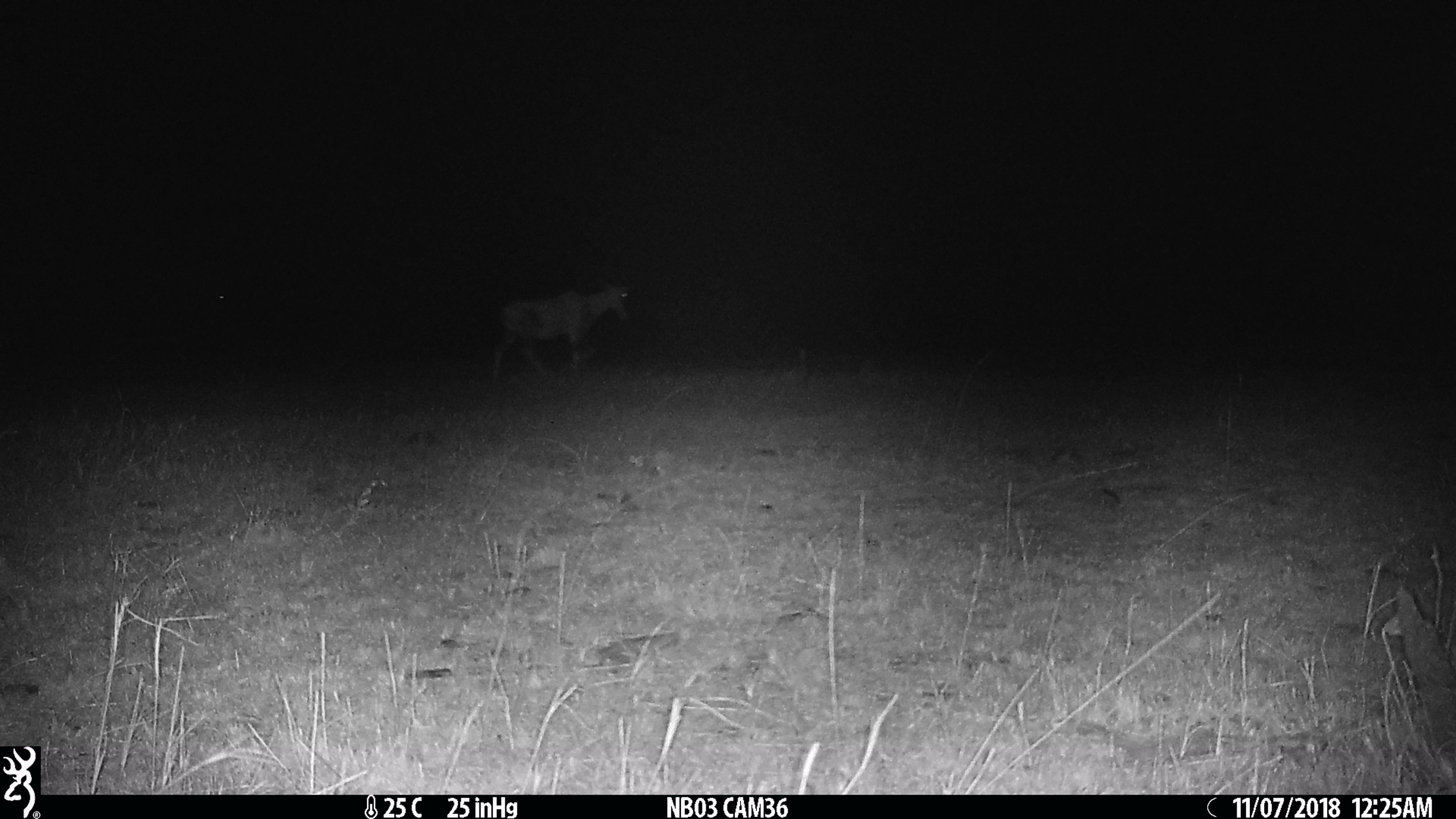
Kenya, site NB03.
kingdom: Animalia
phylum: Chordata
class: Mammalia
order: Artiodactyla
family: Bovidae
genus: Damaliscus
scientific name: Damaliscus lunatus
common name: topi